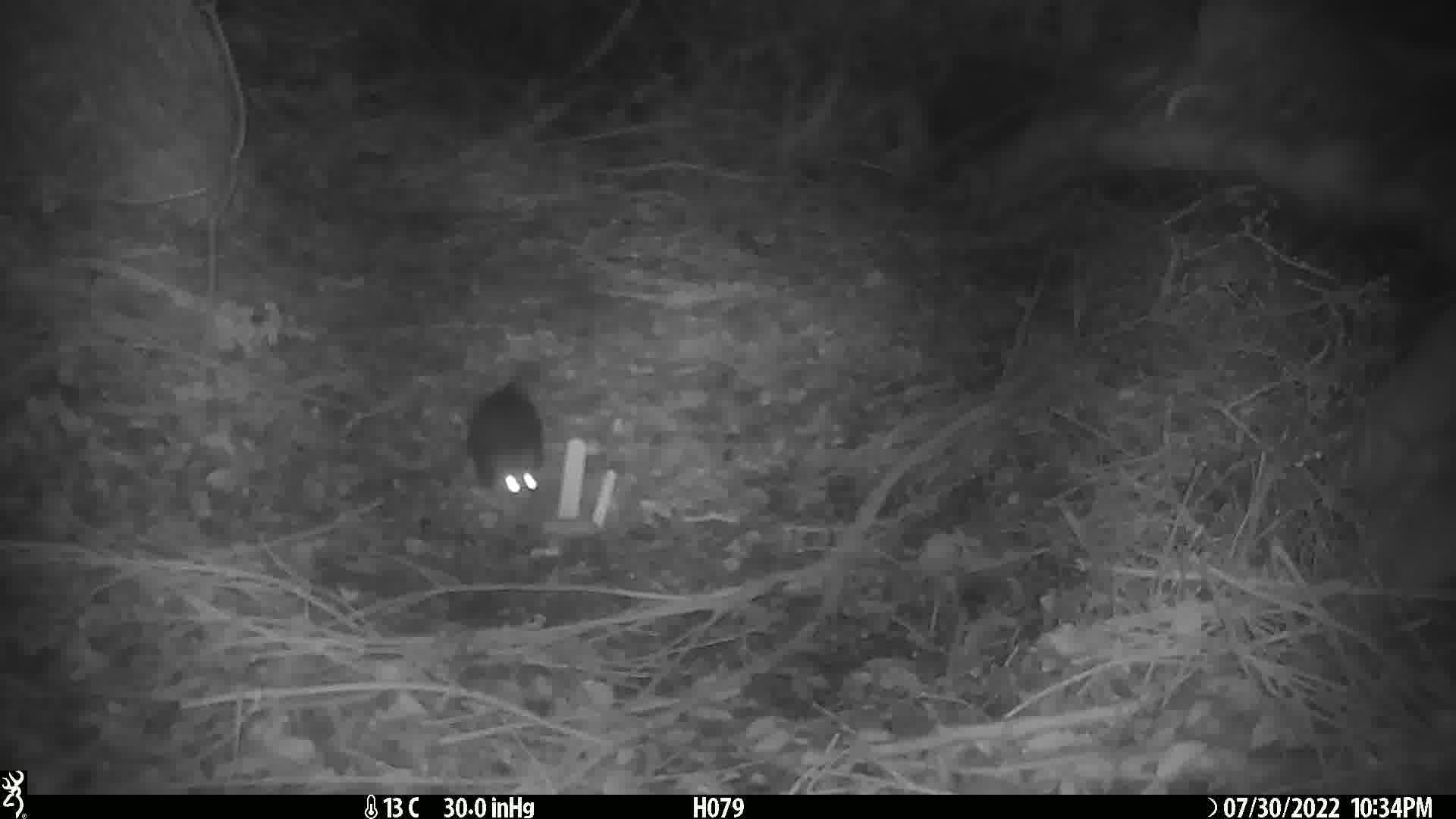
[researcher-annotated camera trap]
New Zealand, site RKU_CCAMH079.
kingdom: Animalia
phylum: Chordata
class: Mammalia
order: Rodentia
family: Muridae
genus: Rattus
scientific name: Rattus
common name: rat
Rat (Rattus).